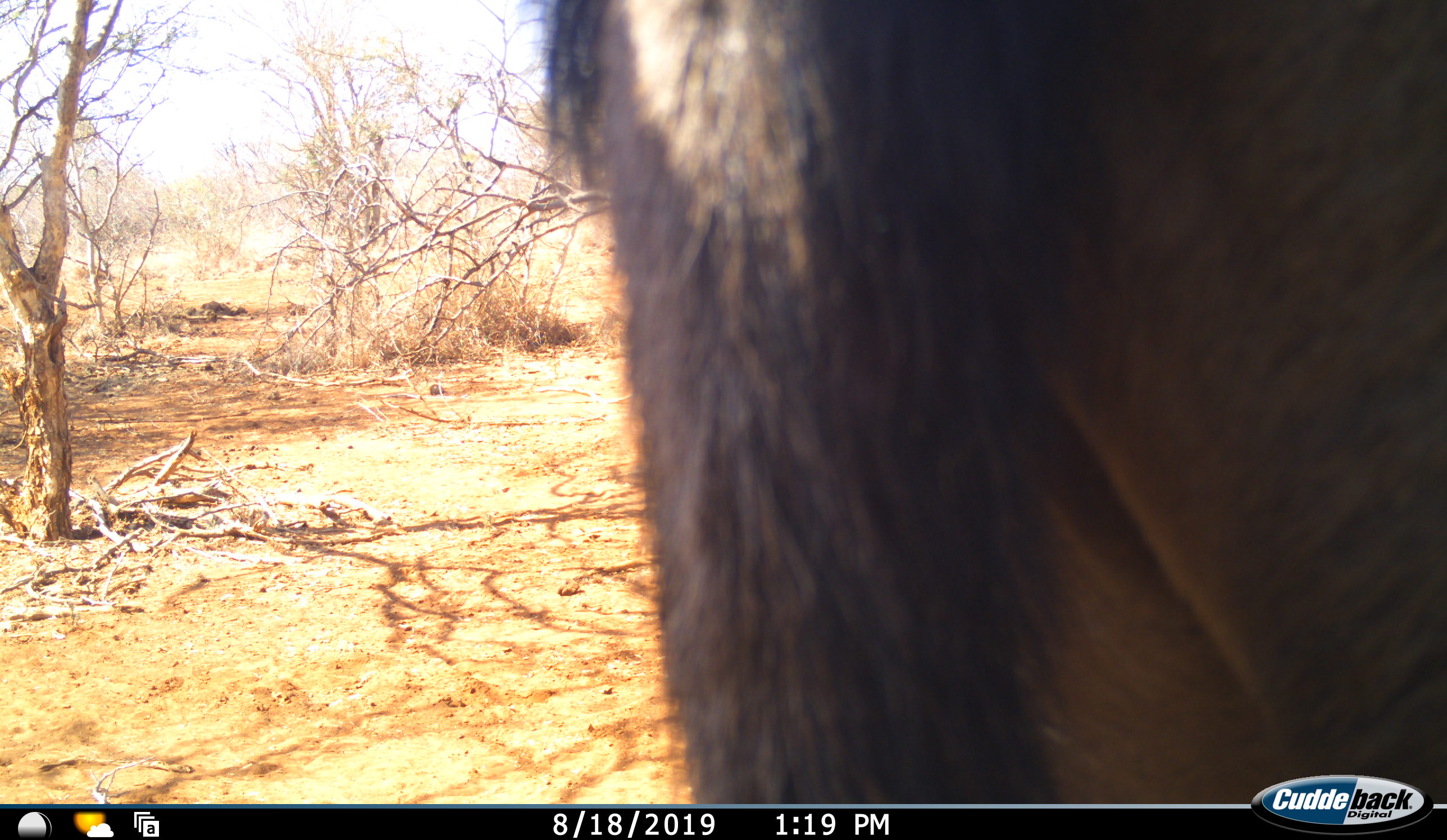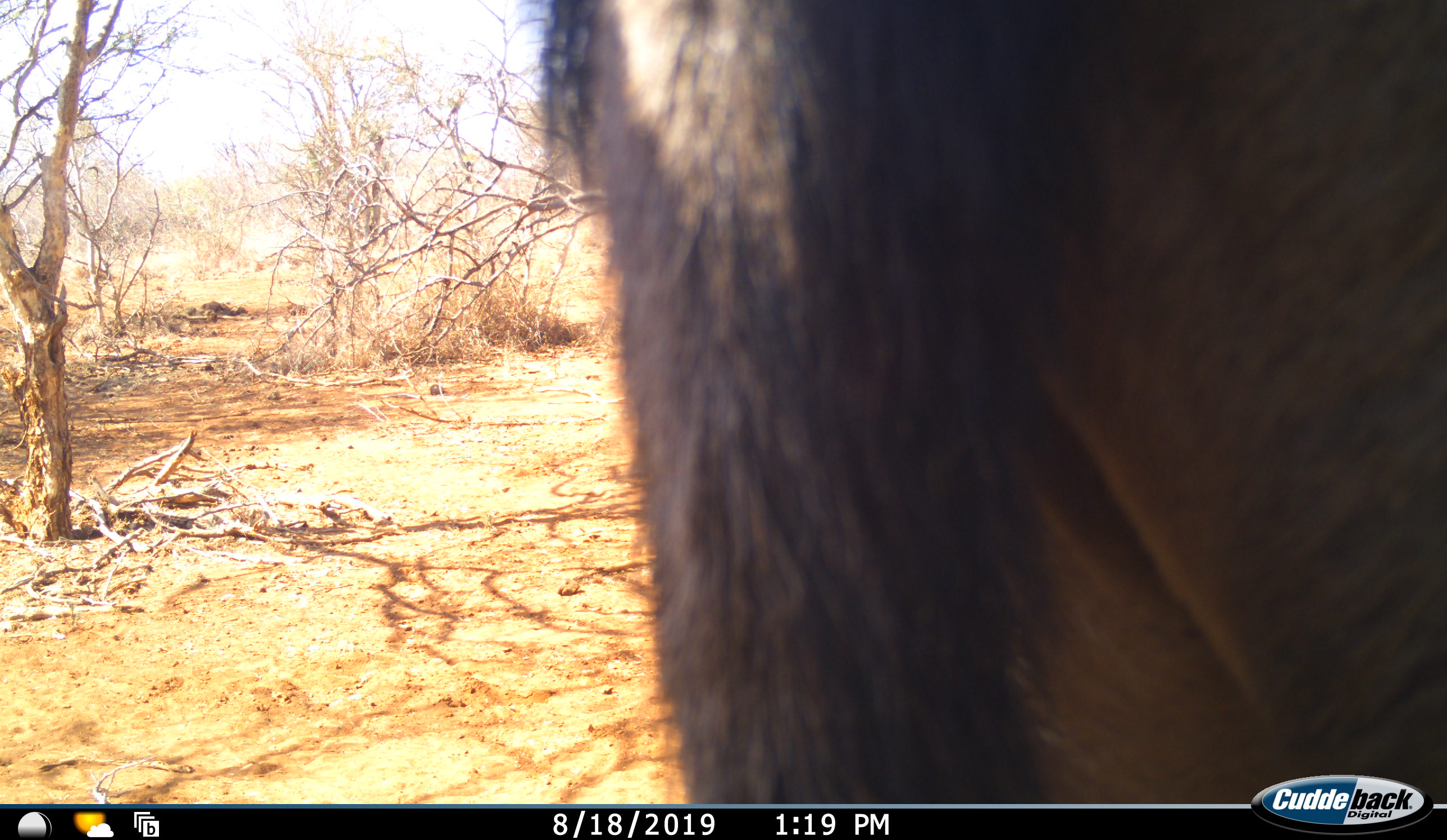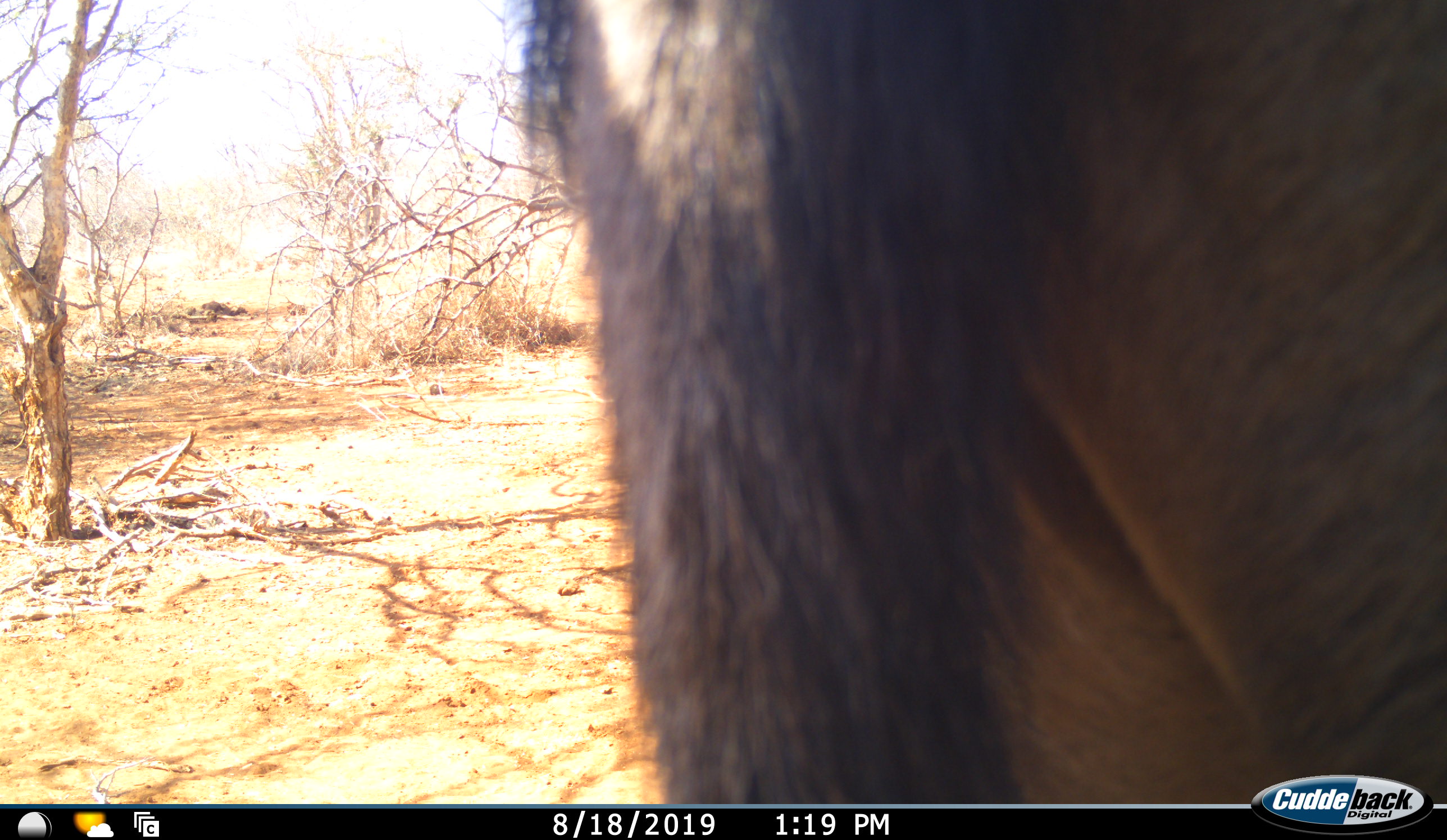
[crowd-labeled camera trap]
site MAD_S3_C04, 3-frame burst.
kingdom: Animalia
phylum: Chordata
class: Mammalia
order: Artiodactyla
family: Bovidae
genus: Connochaetes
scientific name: Connochaetes taurinus taurinus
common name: blue wildebeest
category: wildebeestblue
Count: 1.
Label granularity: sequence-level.